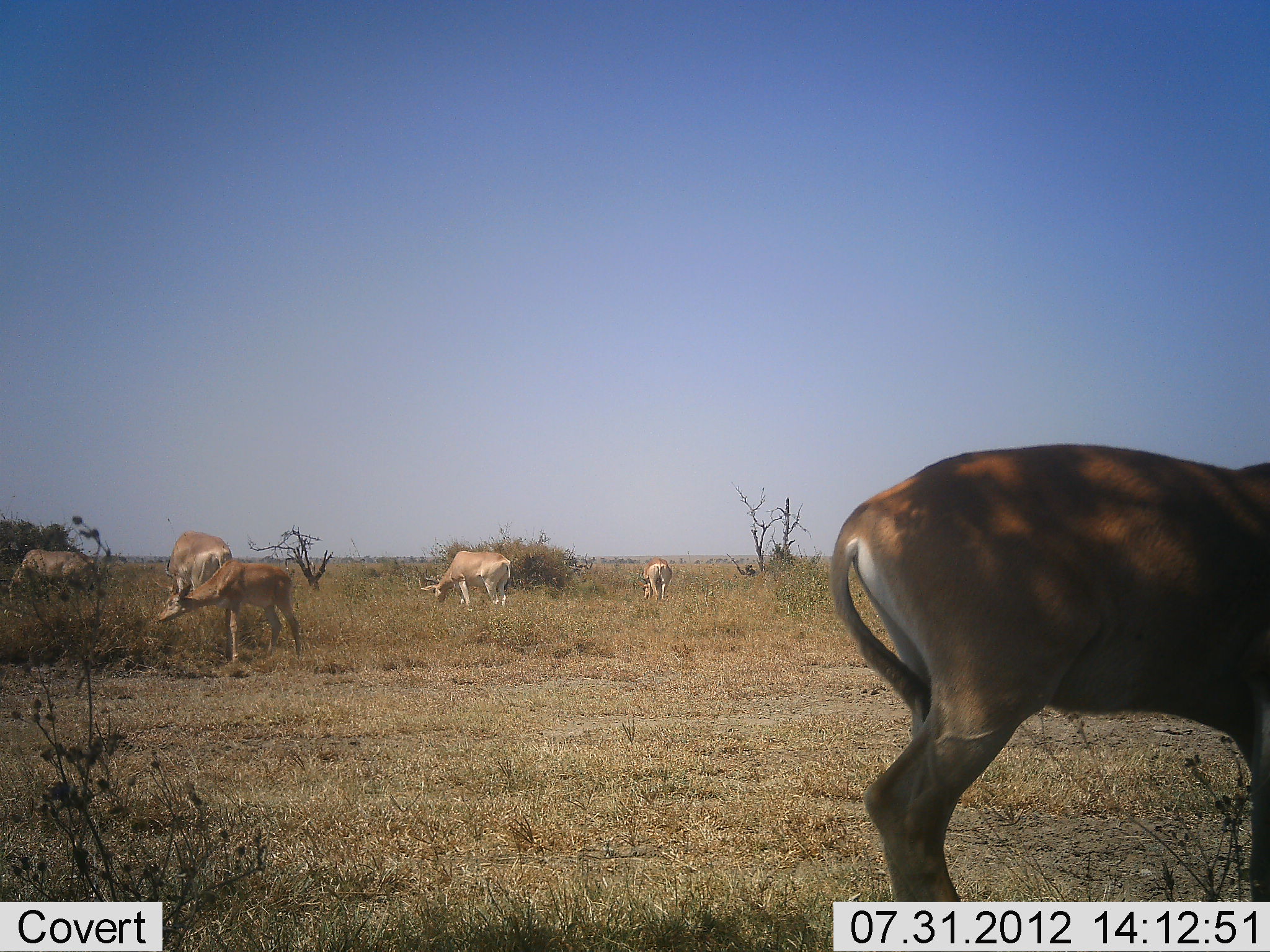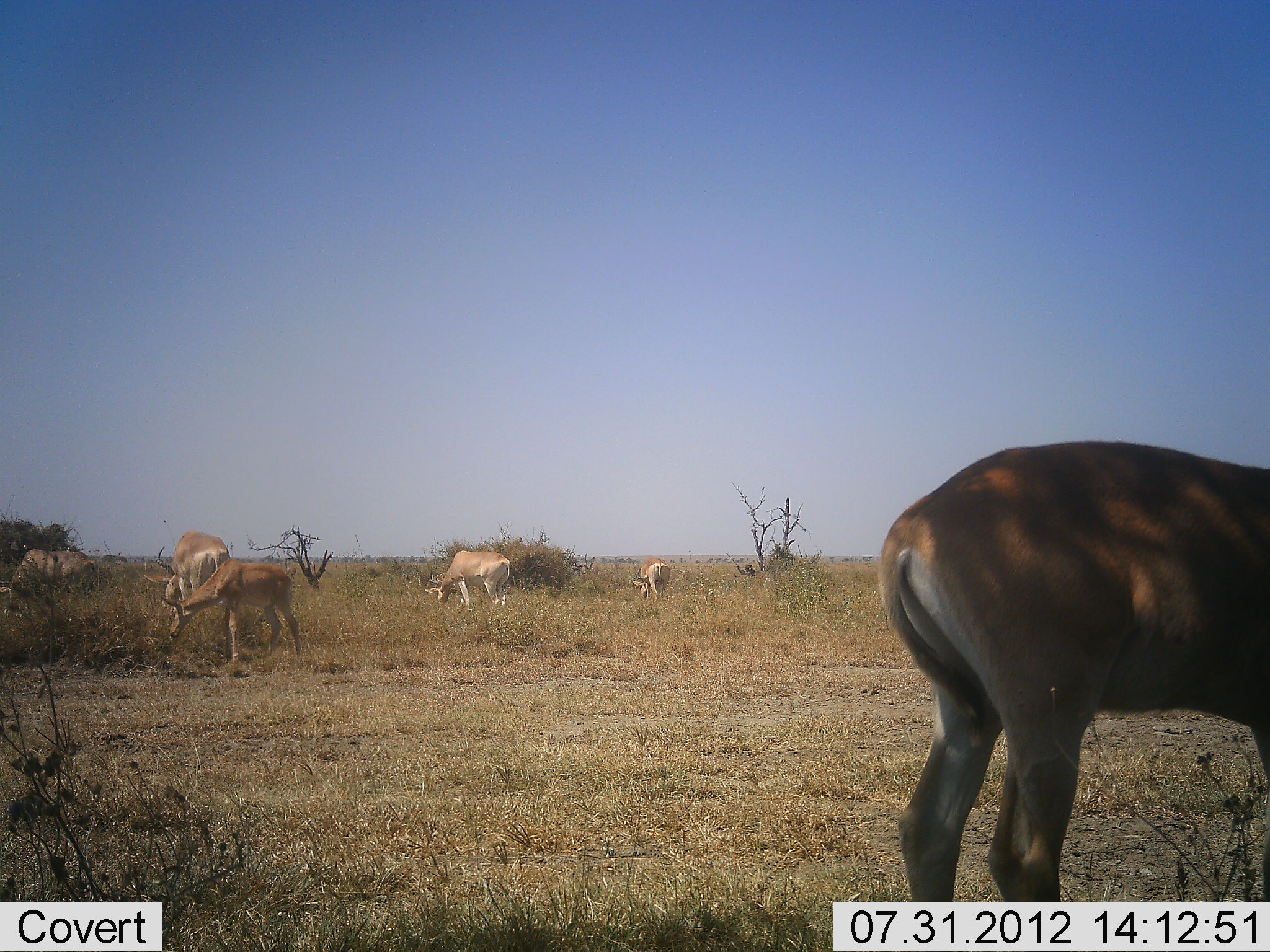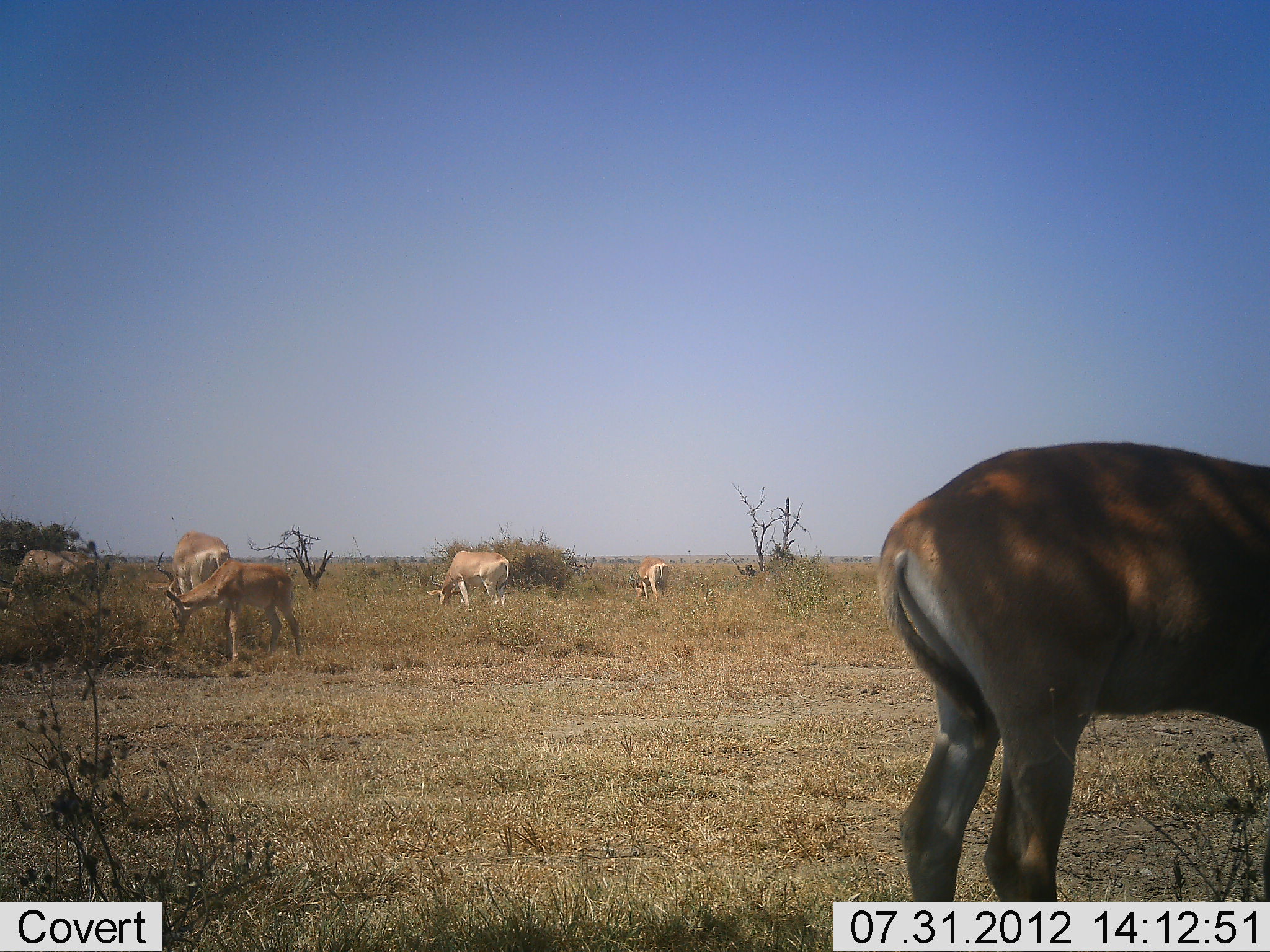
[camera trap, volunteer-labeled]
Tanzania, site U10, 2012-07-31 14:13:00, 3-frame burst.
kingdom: Animalia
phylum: Chordata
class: Mammalia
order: Artiodactyla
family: Bovidae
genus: Alcelaphus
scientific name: Alcelaphus buselaphus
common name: hartebeest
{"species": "hartebeest (Alcelaphus buselaphus)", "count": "6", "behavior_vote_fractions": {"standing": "40%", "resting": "0%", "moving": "10%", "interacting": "0%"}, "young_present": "20%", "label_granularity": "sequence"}